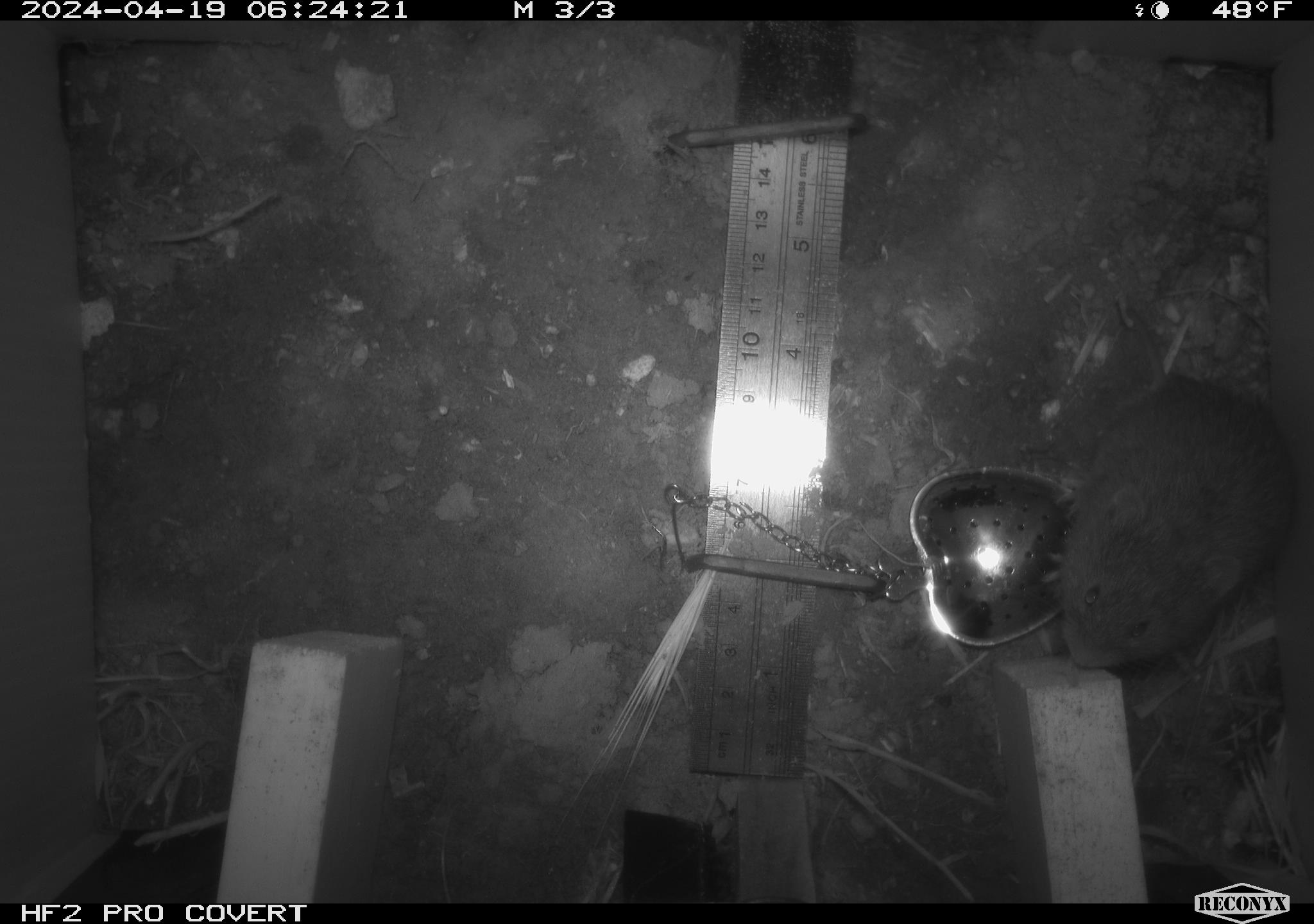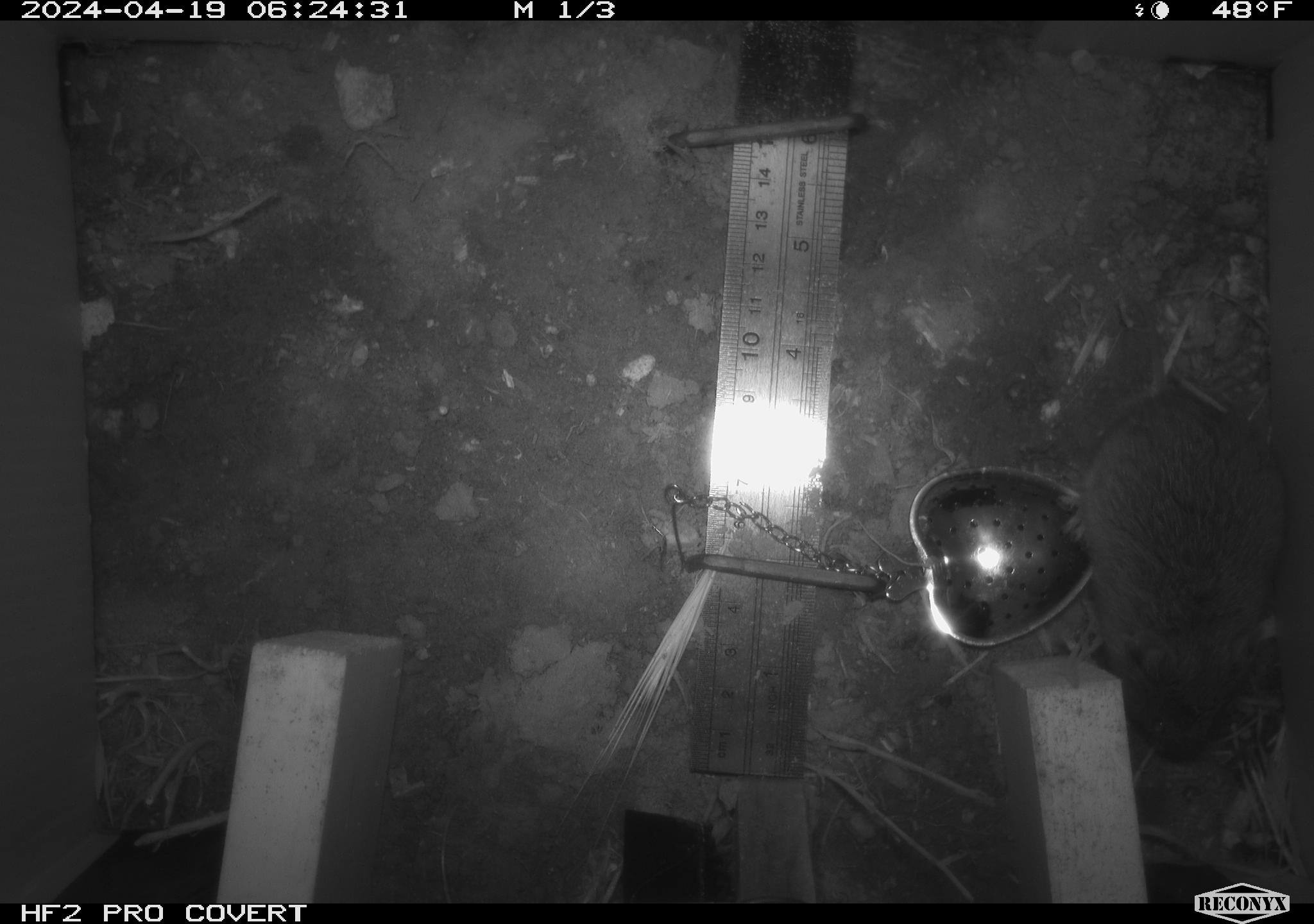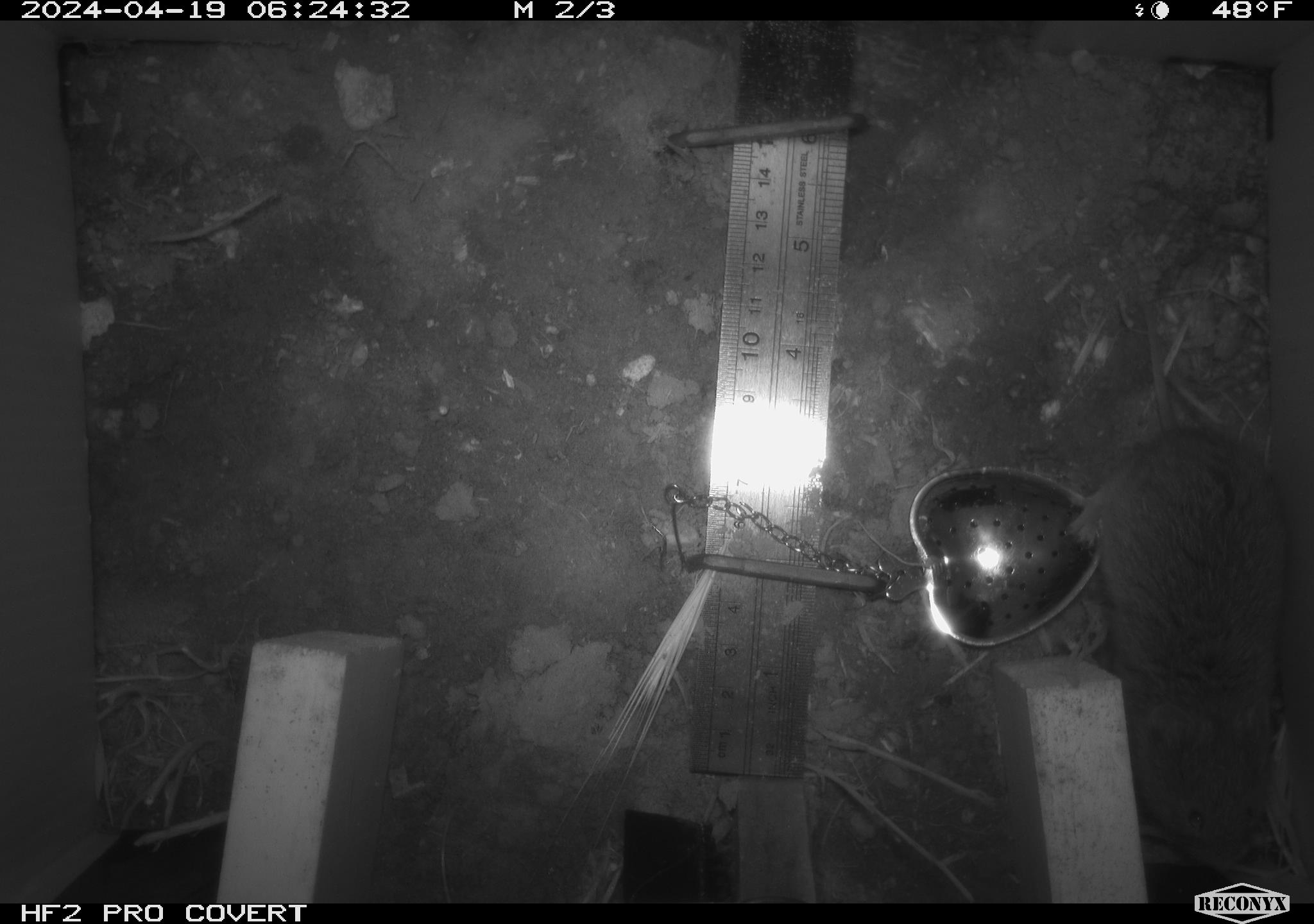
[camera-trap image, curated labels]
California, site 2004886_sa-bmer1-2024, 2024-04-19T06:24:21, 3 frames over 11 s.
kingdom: Animalia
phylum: Chordata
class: Mammalia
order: Rodentia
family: Cricetidae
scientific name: Arvicolinae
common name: voles, lemmings, and muskrats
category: arvicolinae subfamily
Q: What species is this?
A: Arvicolinae subfamily (voles, lemmings, and muskrats) (Arvicolinae).